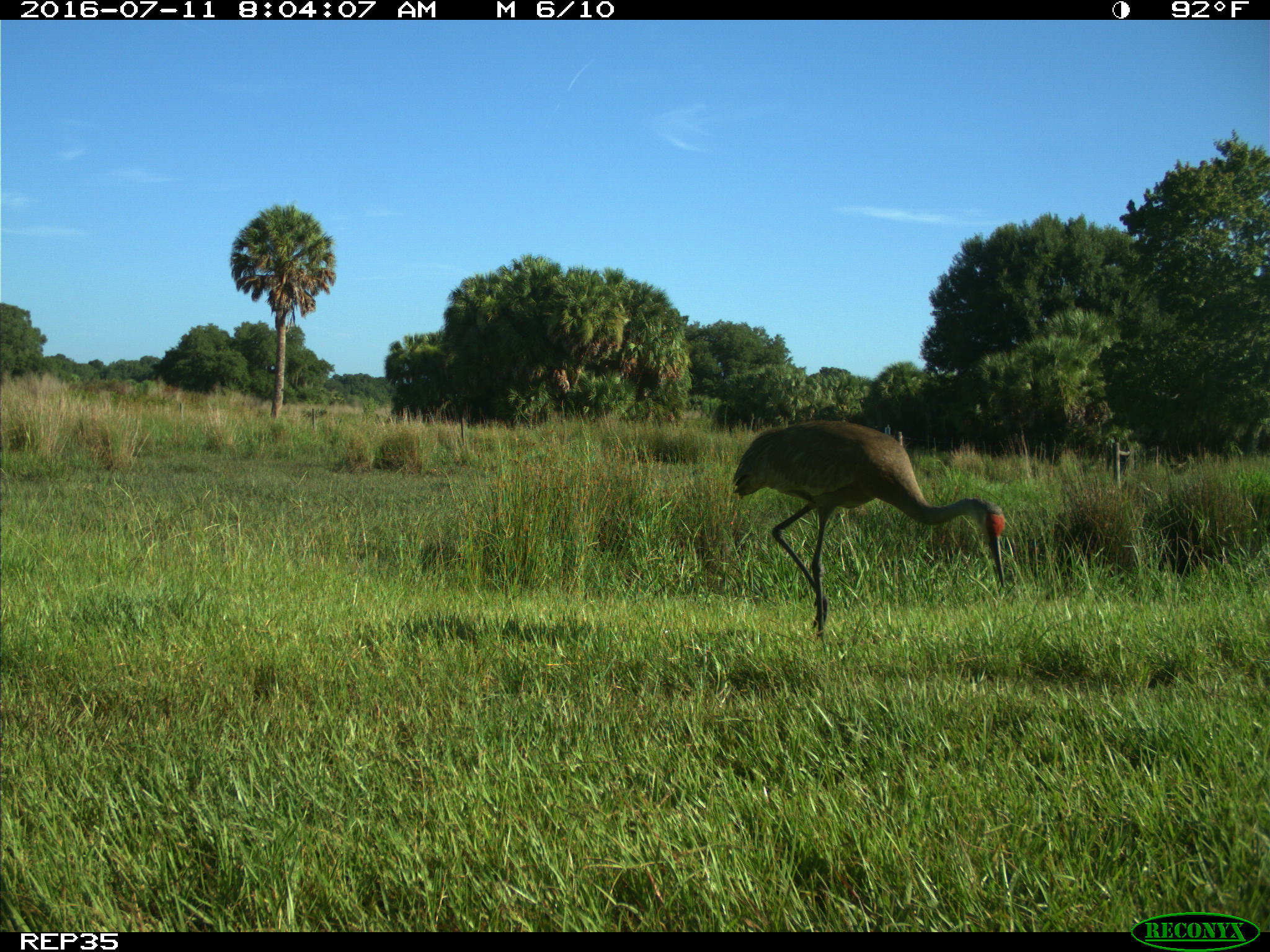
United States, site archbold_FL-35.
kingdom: Animalia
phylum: Chordata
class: Aves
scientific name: Aves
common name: birds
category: unidentified bird